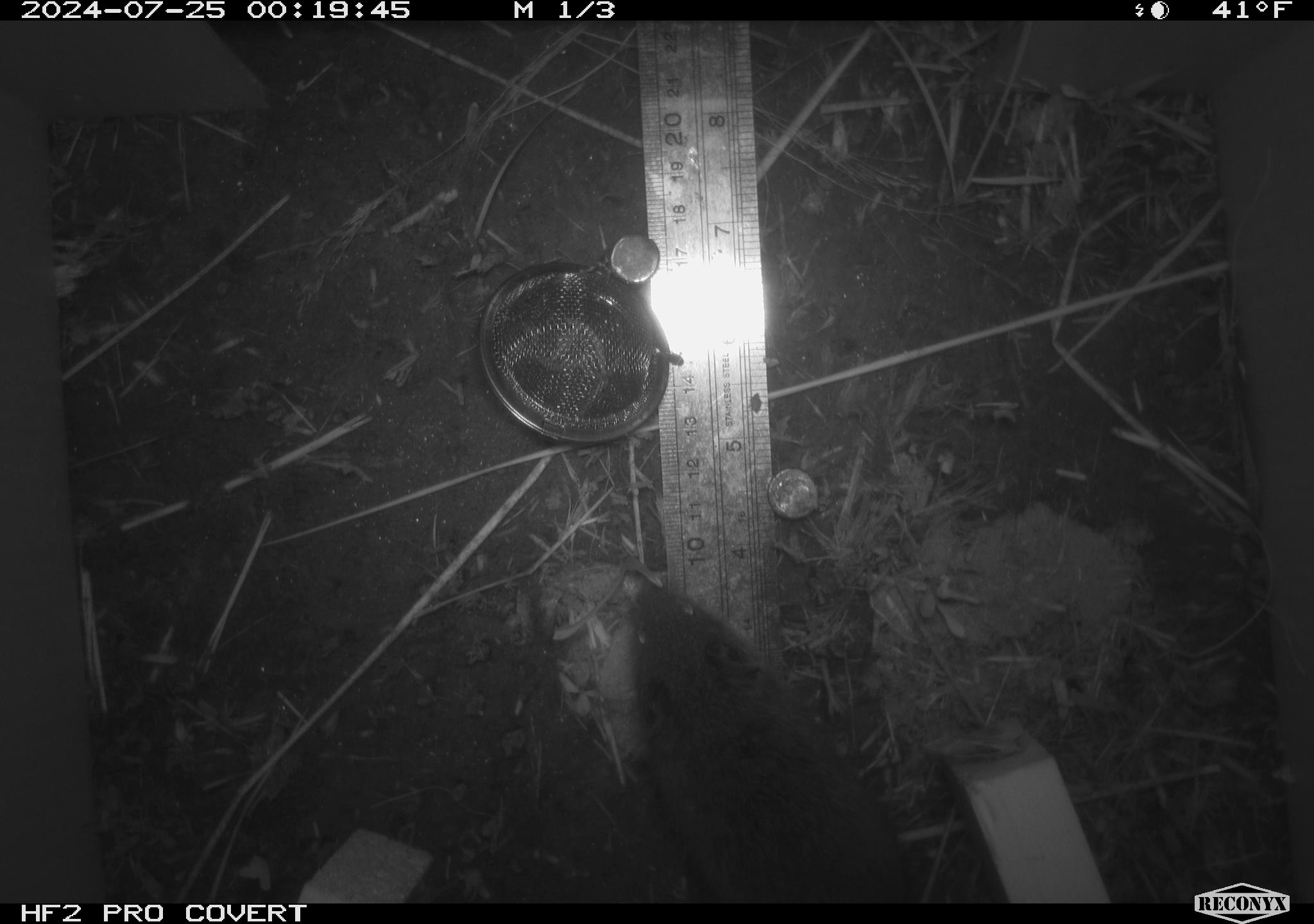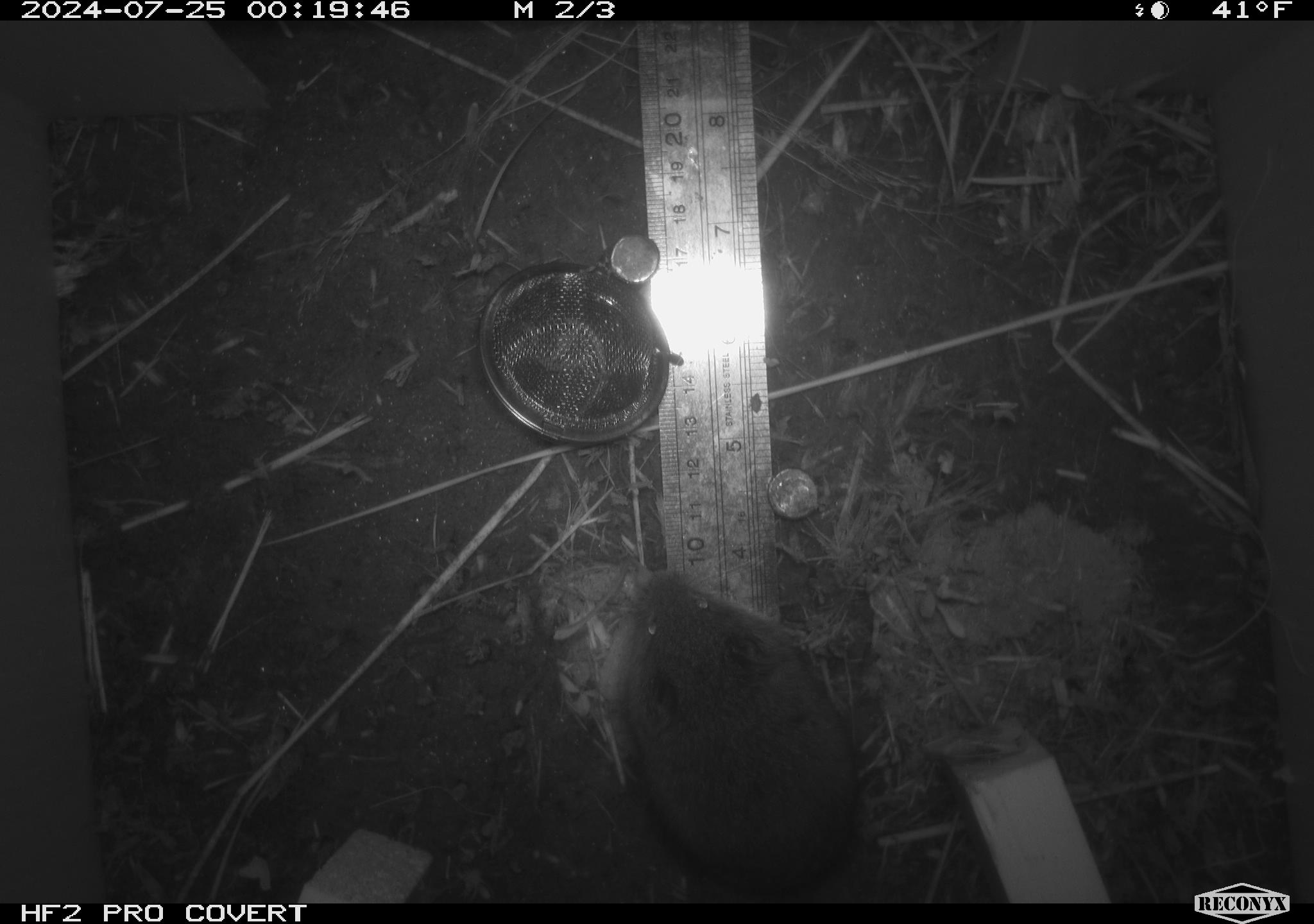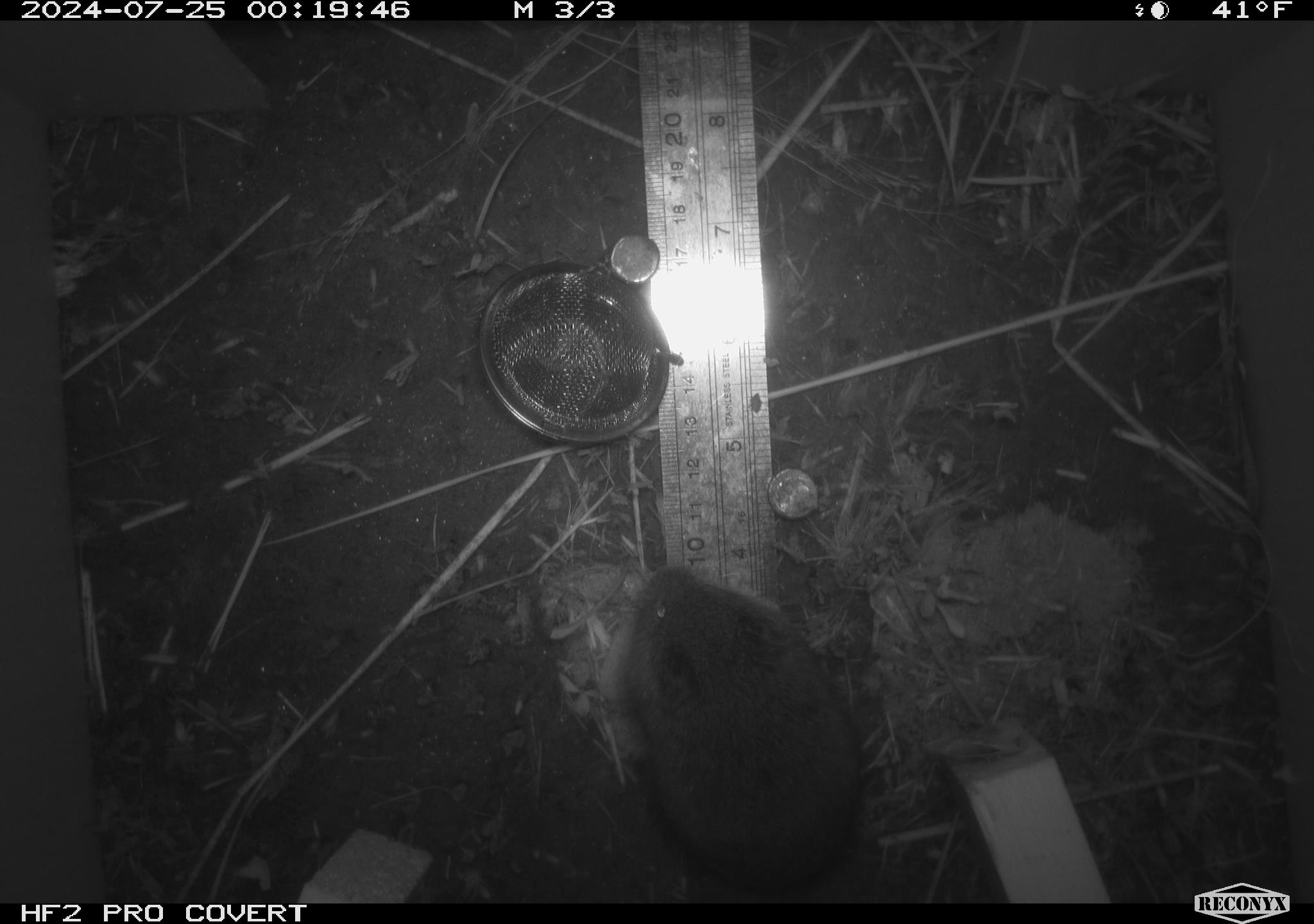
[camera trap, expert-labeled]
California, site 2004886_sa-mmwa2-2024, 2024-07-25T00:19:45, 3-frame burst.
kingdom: Animalia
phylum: Chordata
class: Mammalia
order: Rodentia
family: Cricetidae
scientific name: Arvicolinae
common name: voles, lemmings, and muskrats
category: arvicolinae subfamily